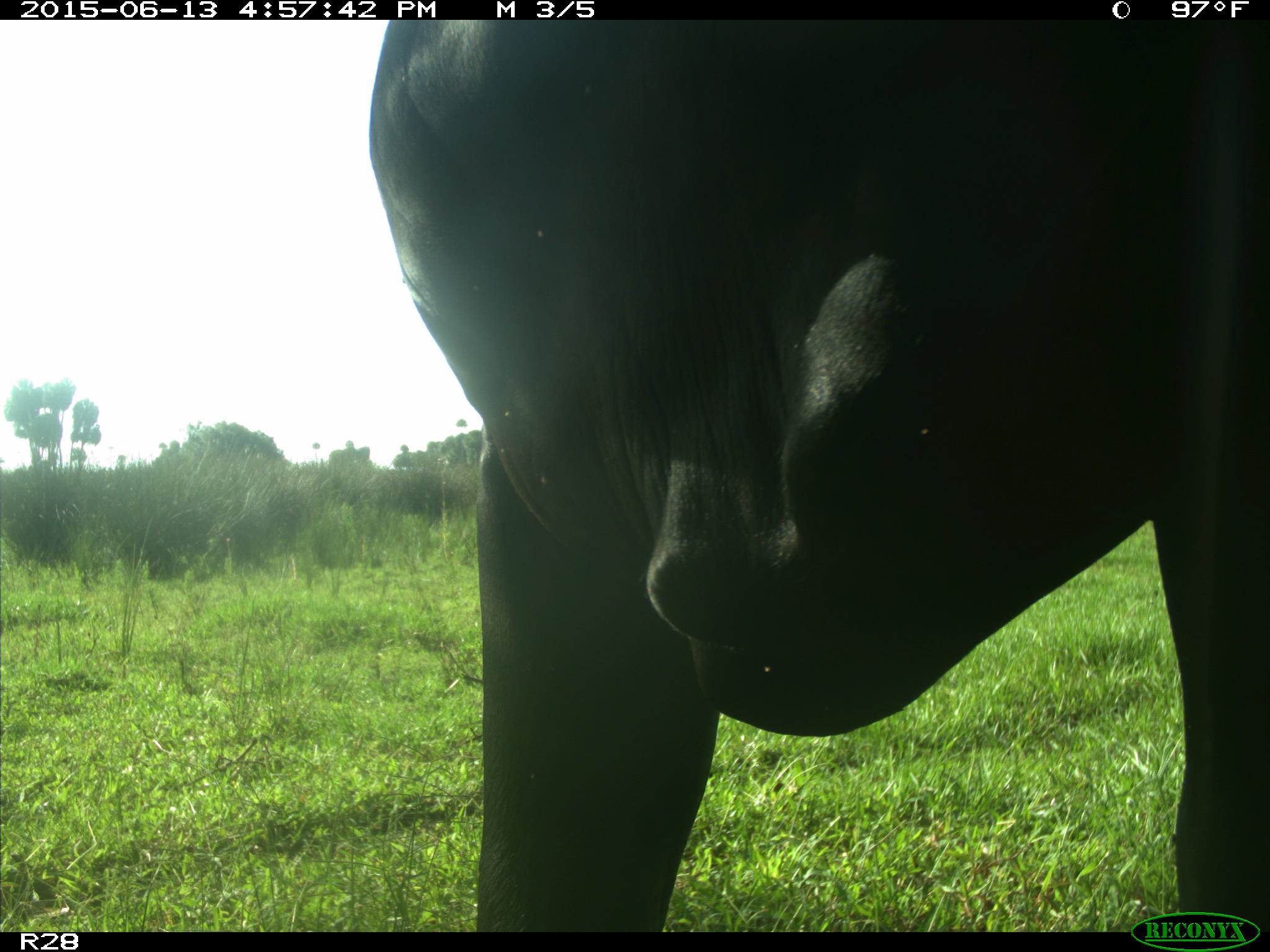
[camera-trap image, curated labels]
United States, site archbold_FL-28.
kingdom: Animalia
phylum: Chordata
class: Mammalia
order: Artiodactyla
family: Bovidae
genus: Bos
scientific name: Bos taurus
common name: domestic cow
Bos taurus (domestic cow).